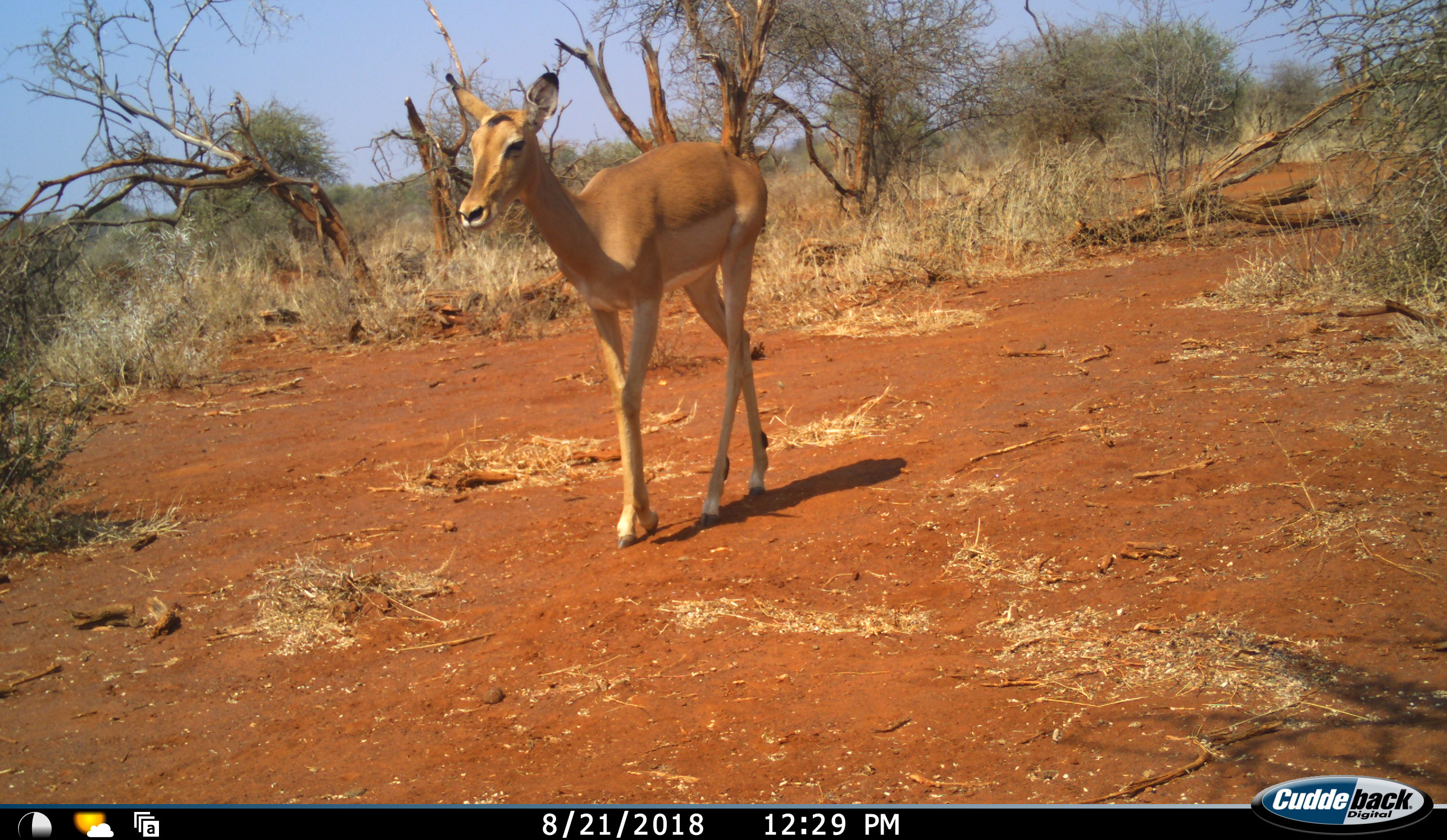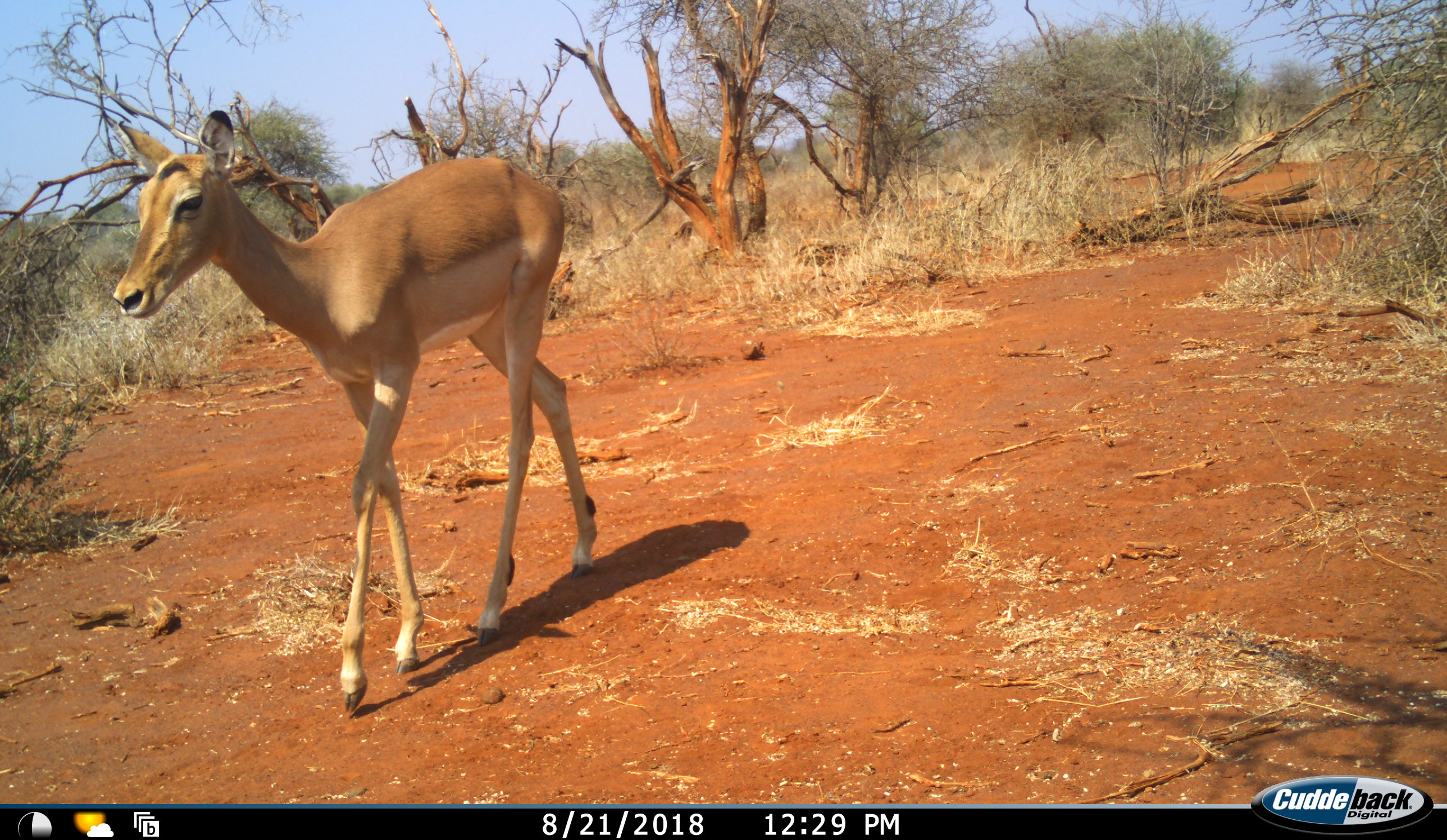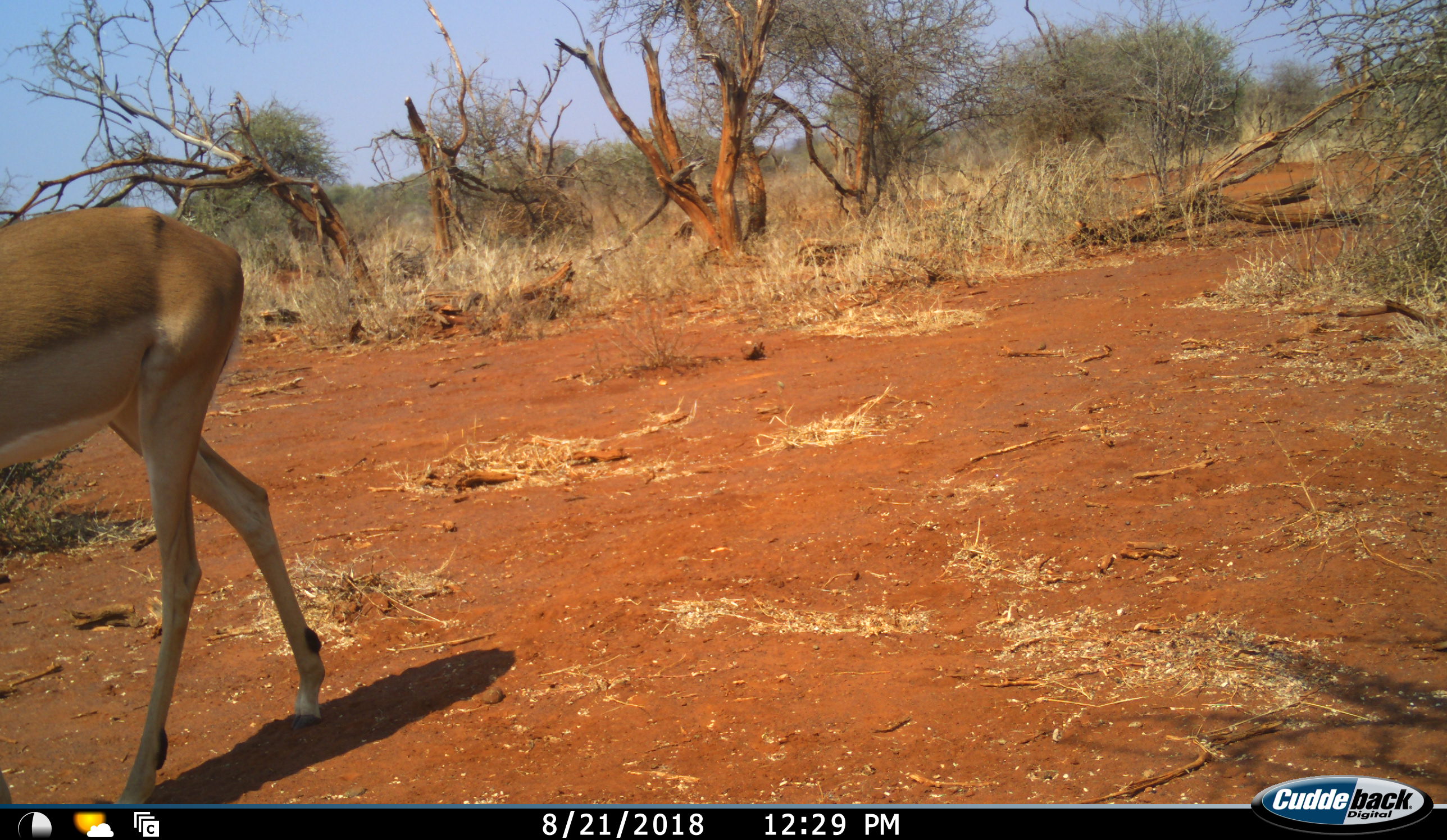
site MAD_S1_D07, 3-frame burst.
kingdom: Animalia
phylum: Chordata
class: Mammalia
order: Artiodactyla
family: Bovidae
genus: Aepyceros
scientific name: Aepyceros melampus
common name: impala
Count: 1.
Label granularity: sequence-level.